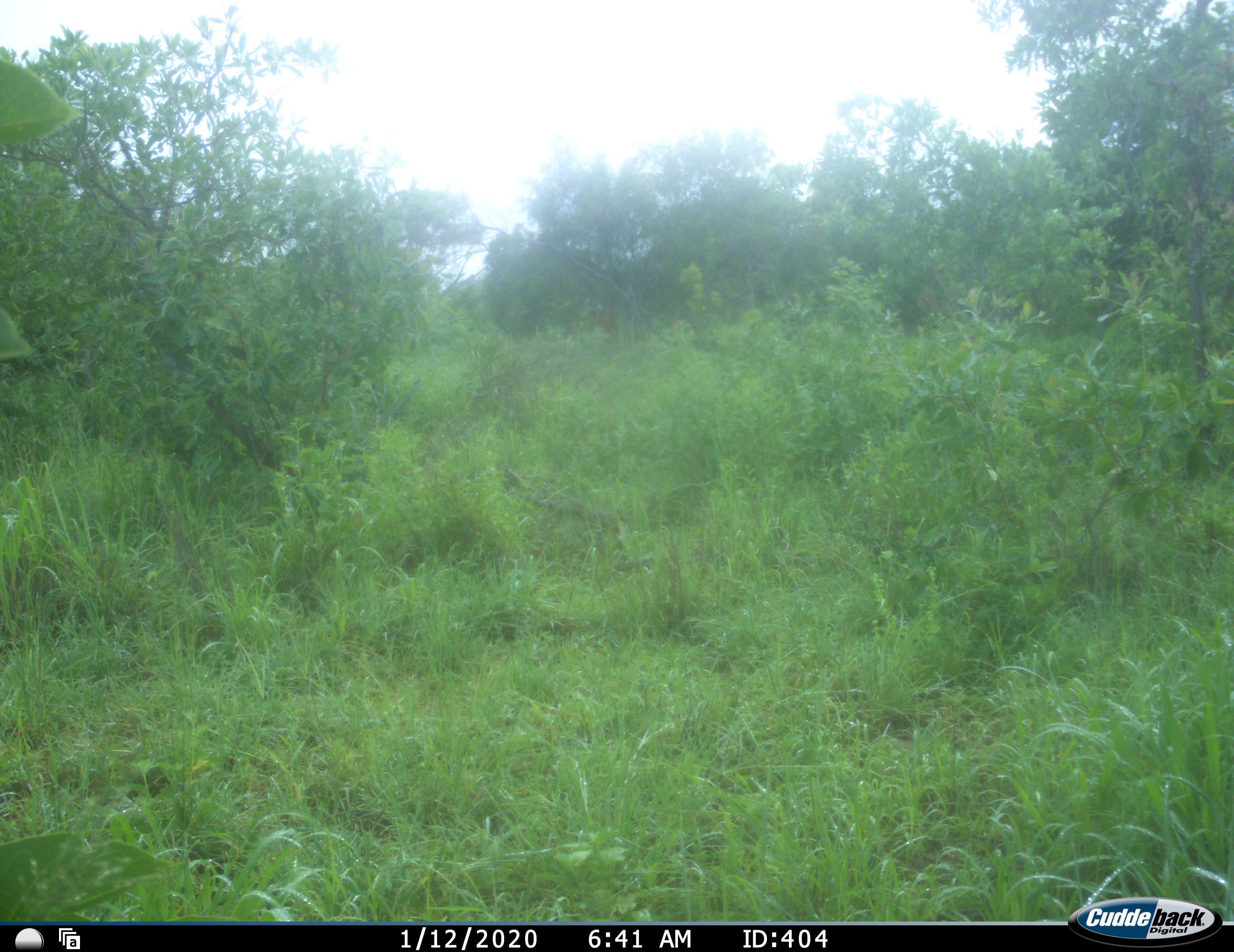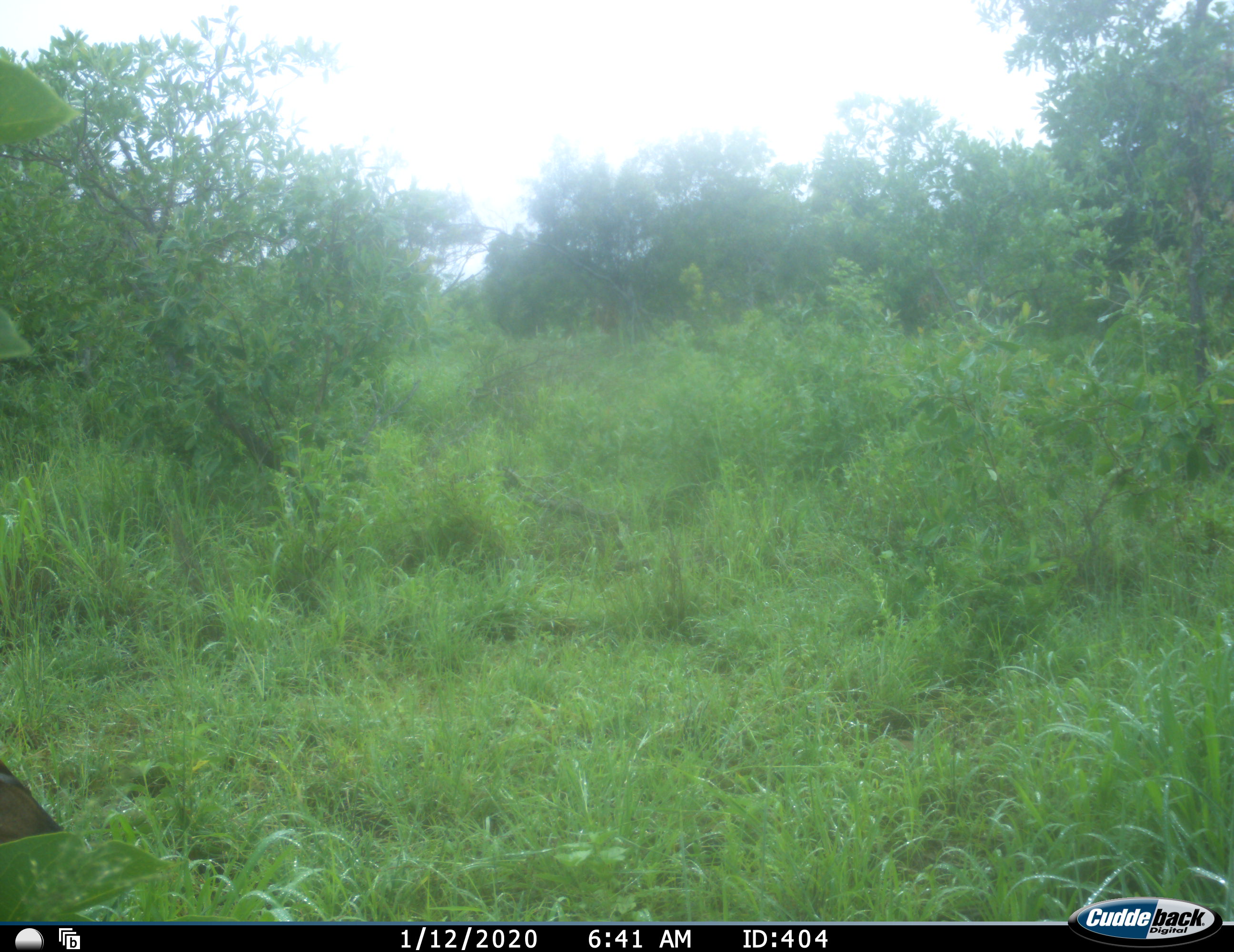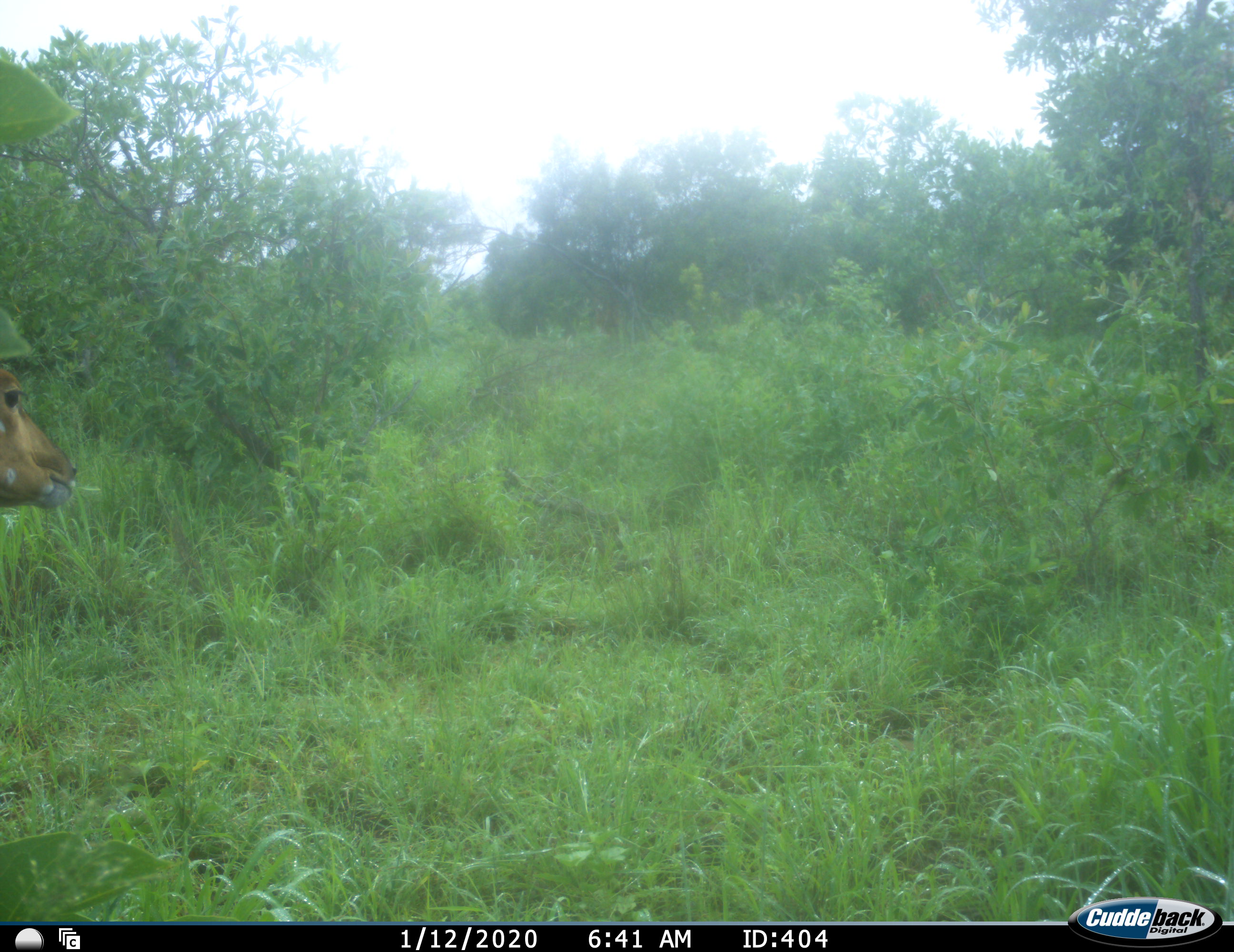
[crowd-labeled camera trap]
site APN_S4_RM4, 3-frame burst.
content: unidentified animal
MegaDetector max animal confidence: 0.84